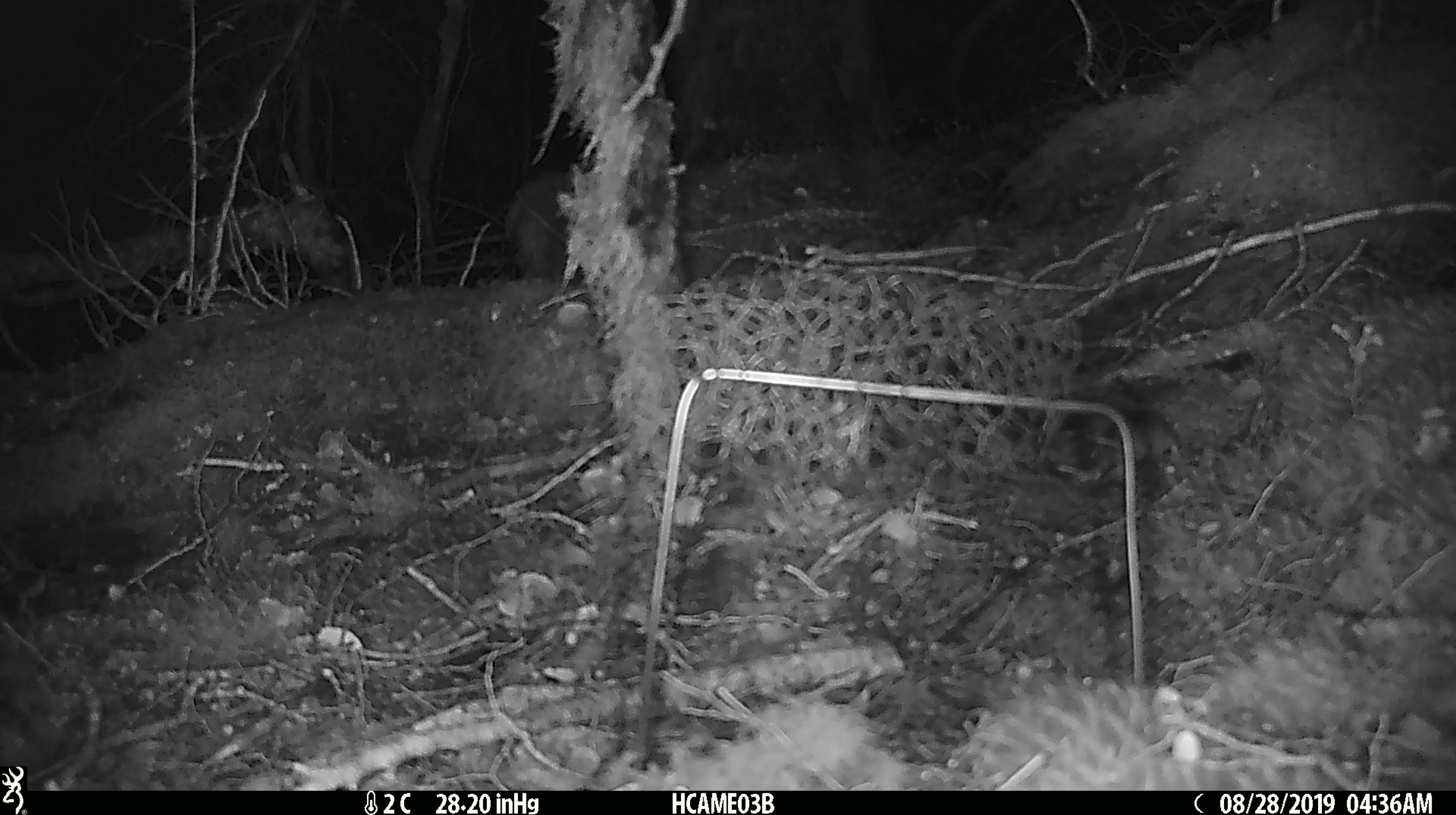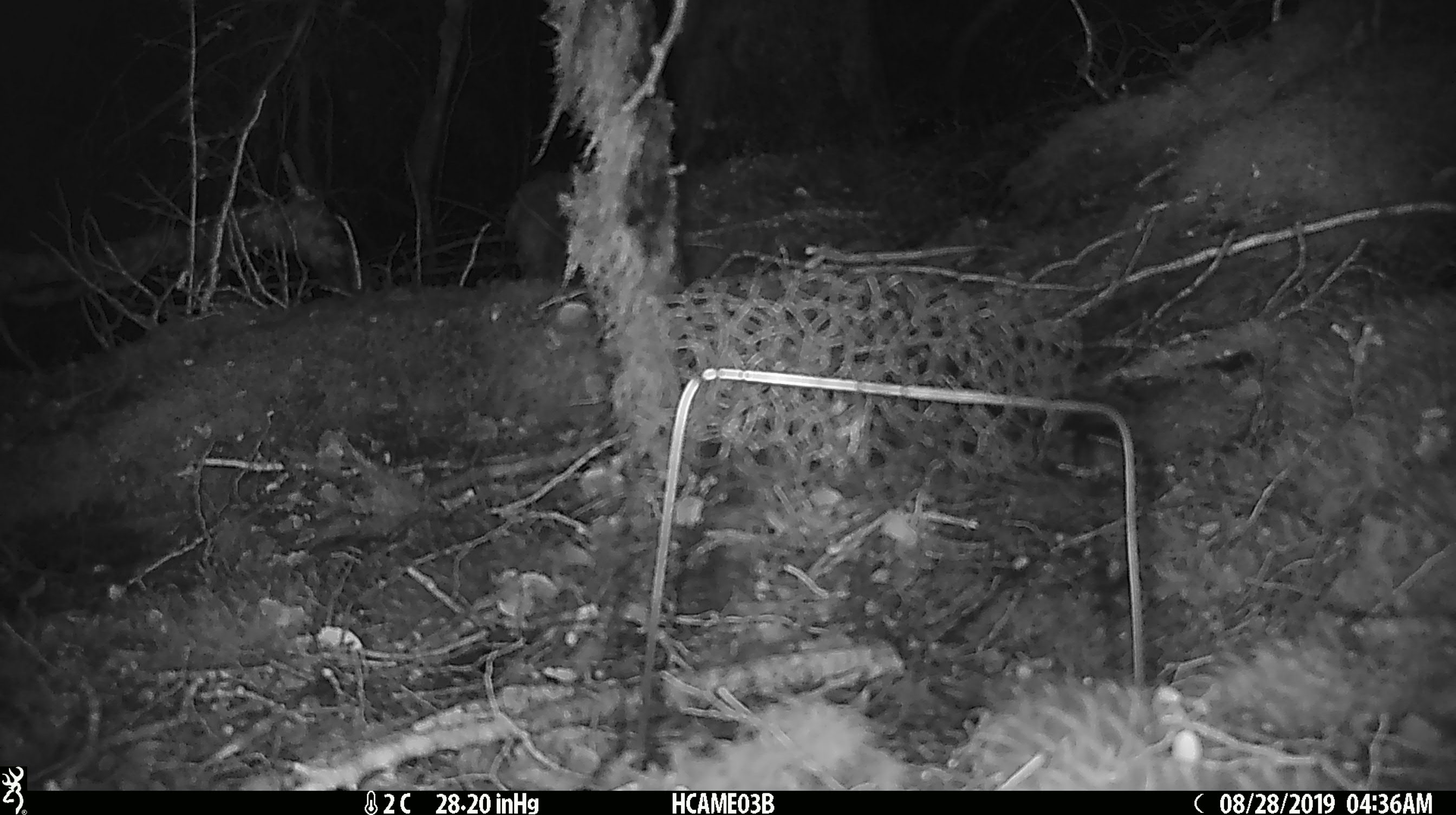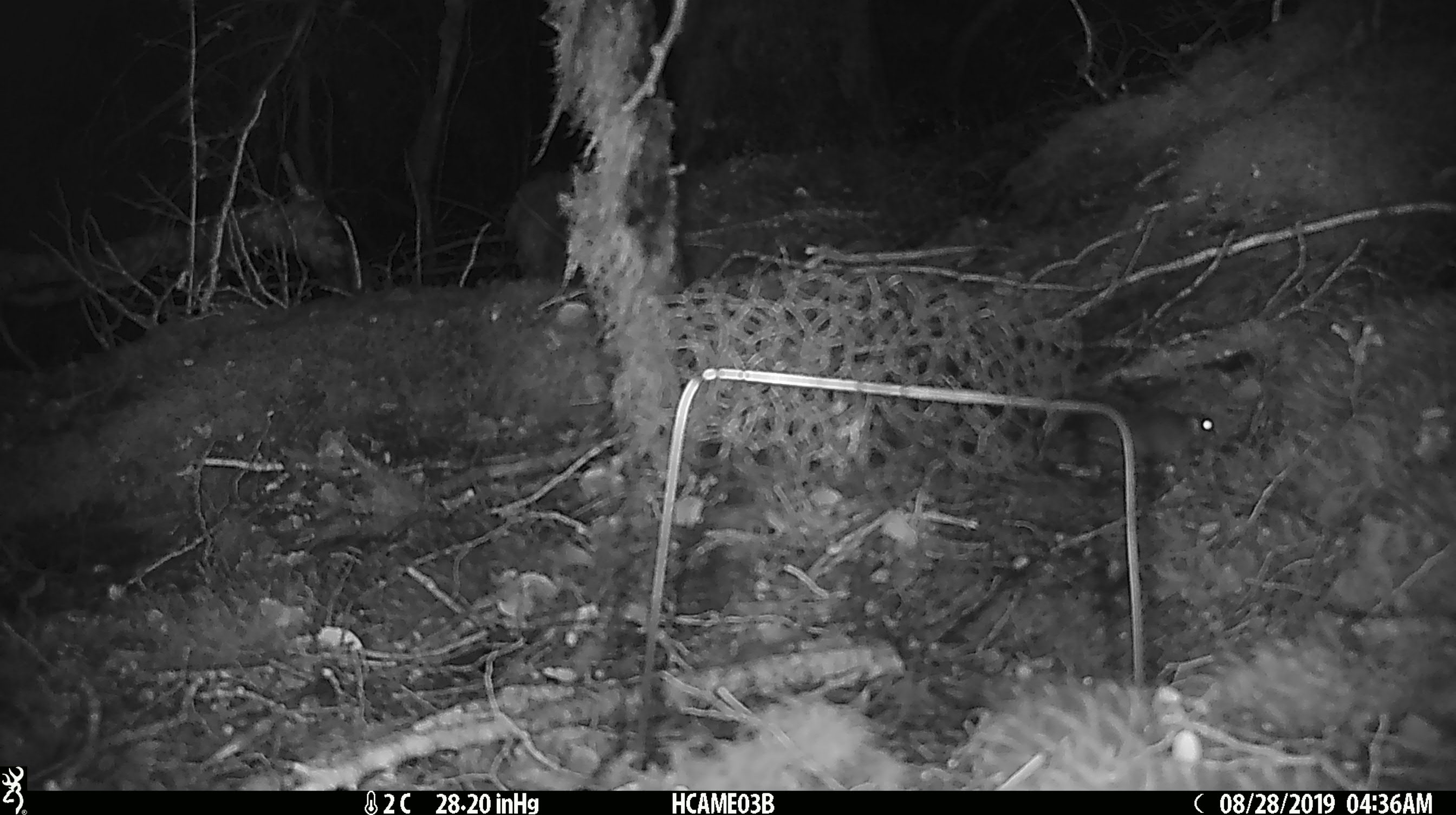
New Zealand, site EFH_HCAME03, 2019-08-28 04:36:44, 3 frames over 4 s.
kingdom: Animalia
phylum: Chordata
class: Mammalia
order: Rodentia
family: Muridae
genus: Mus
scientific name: Mus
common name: mouse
Mouse (Mus).